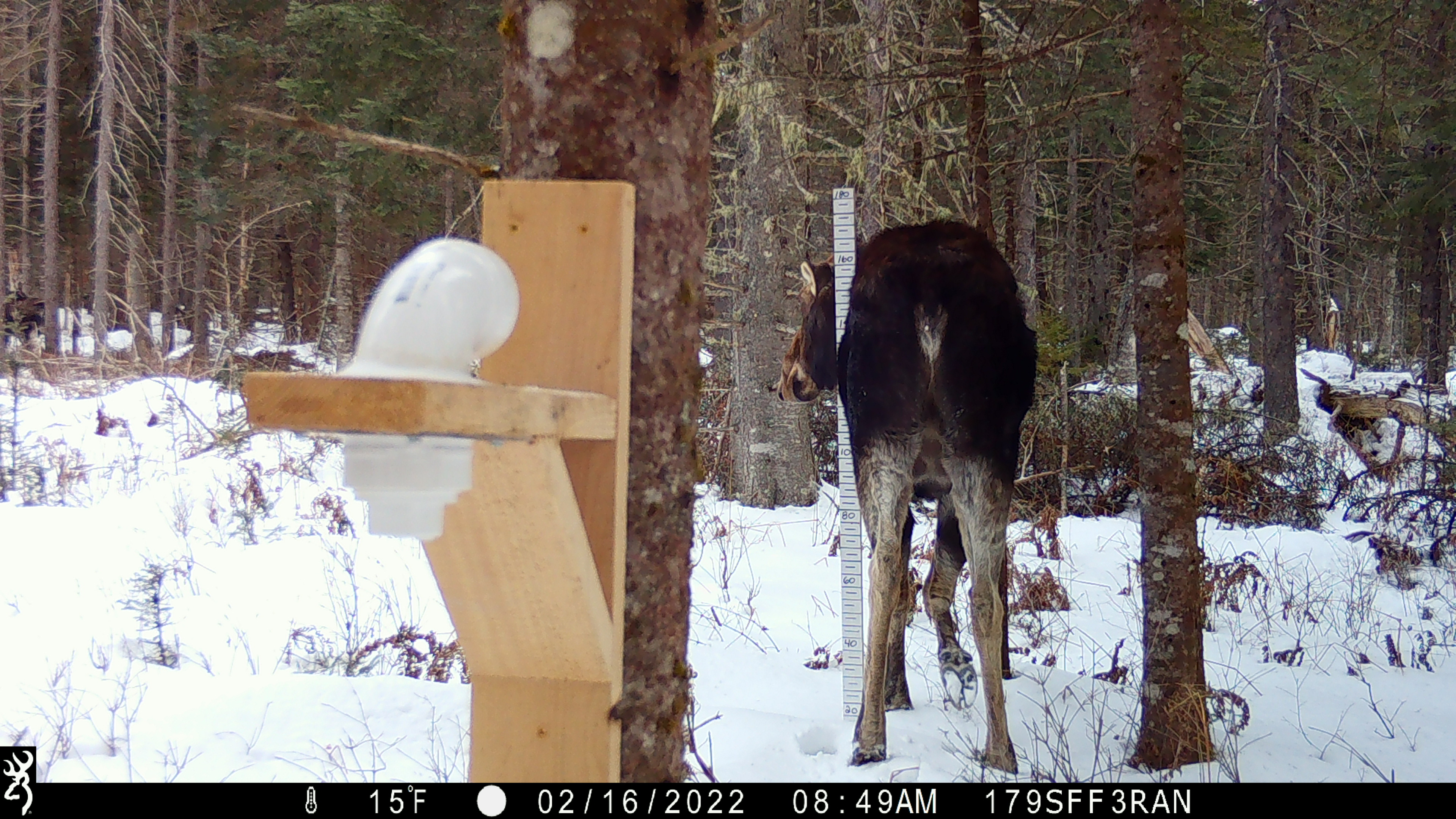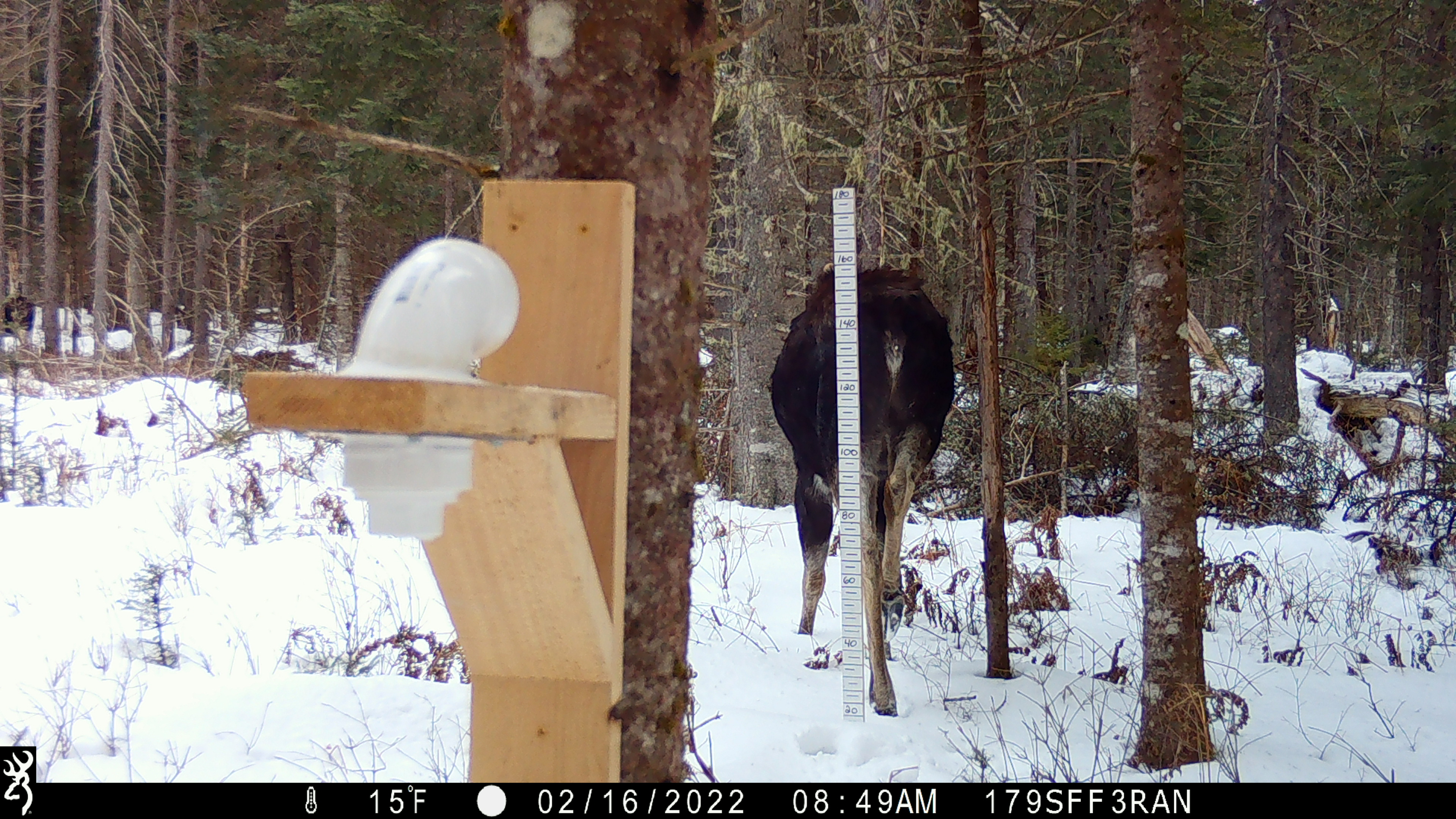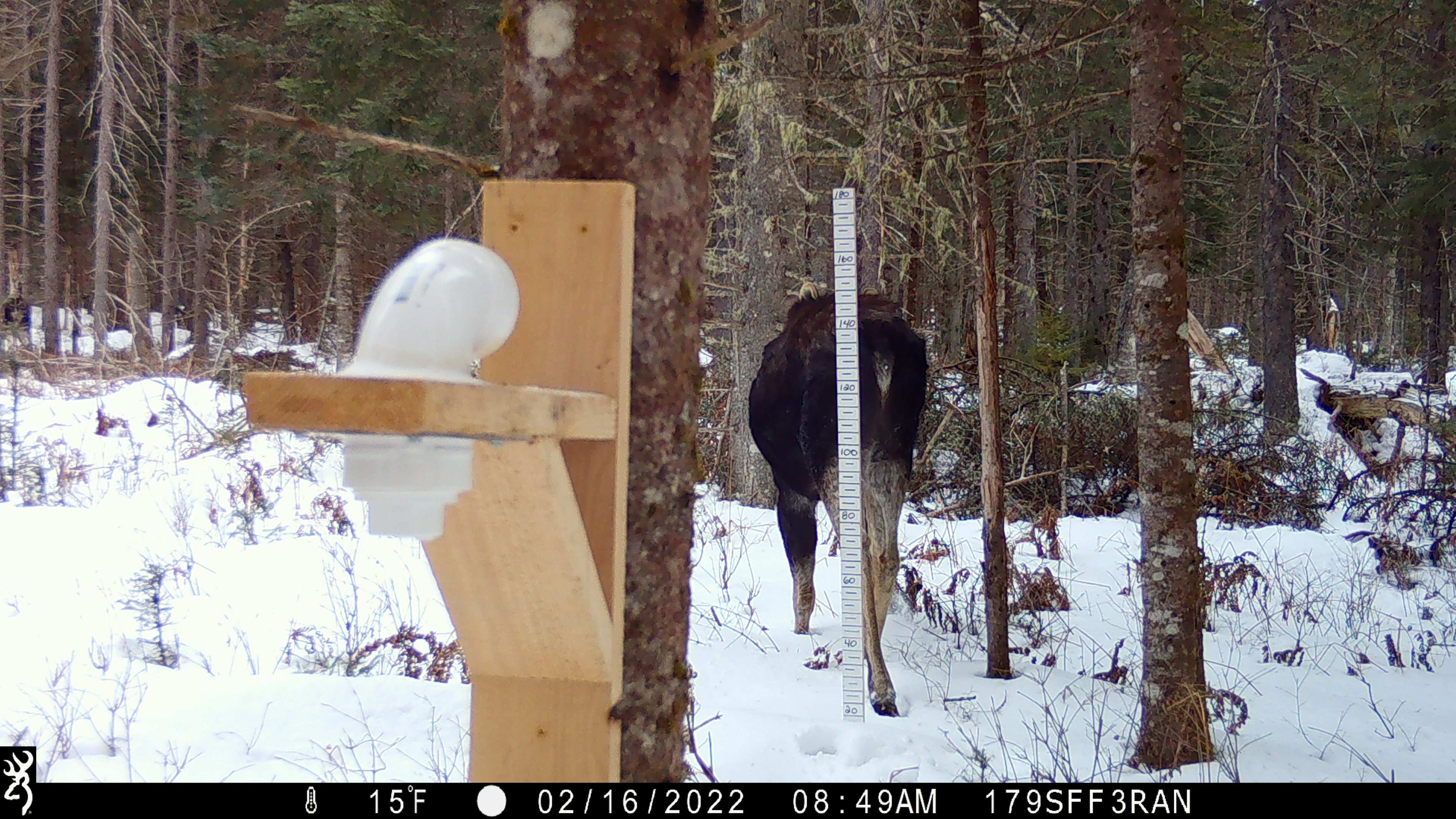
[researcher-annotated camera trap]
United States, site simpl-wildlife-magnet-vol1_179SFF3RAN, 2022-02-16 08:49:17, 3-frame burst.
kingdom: Animalia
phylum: Chordata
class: Mammalia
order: Artiodactyla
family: Cervidae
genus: Alces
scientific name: Alces alces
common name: moose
Moose (Alces alces).